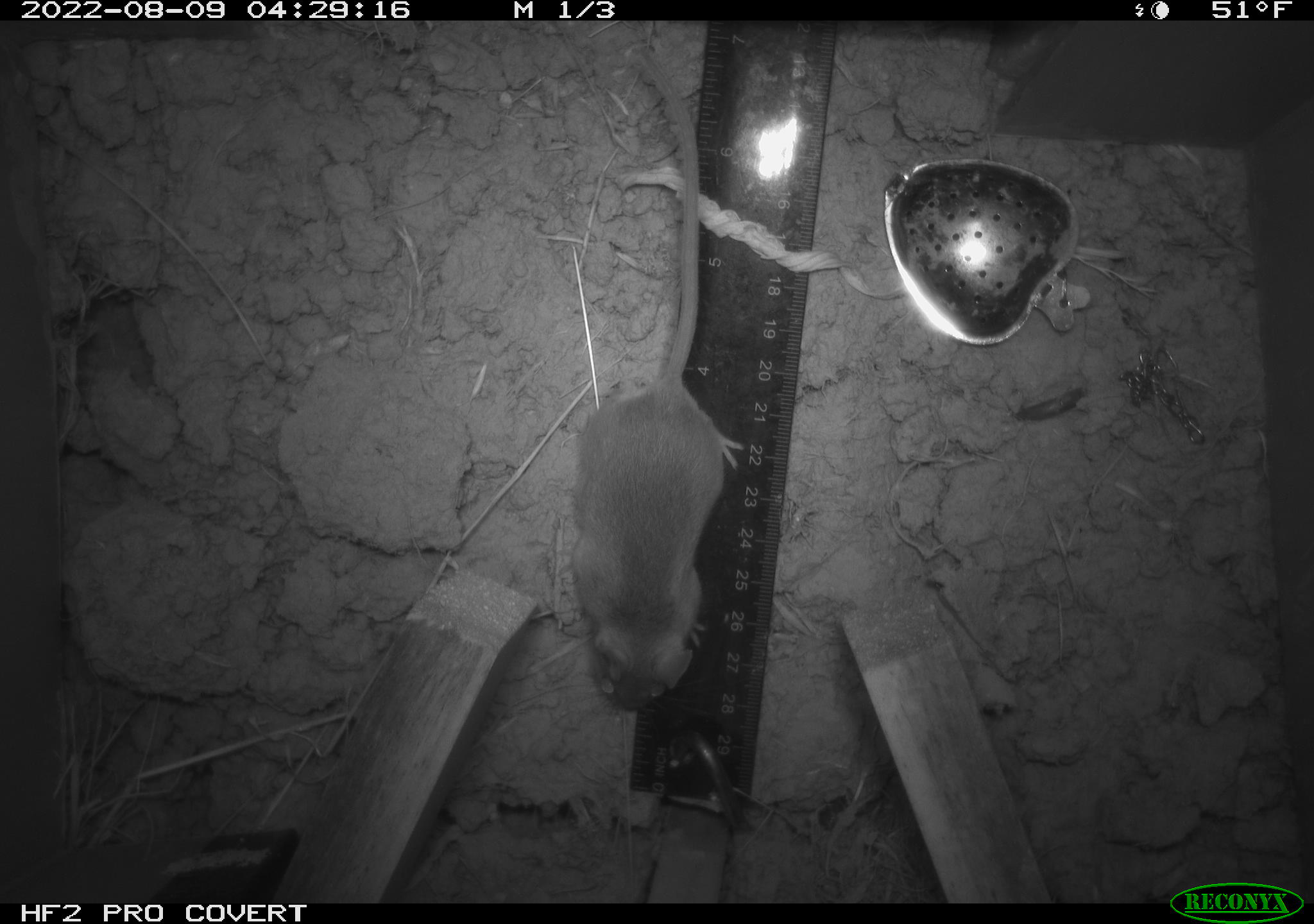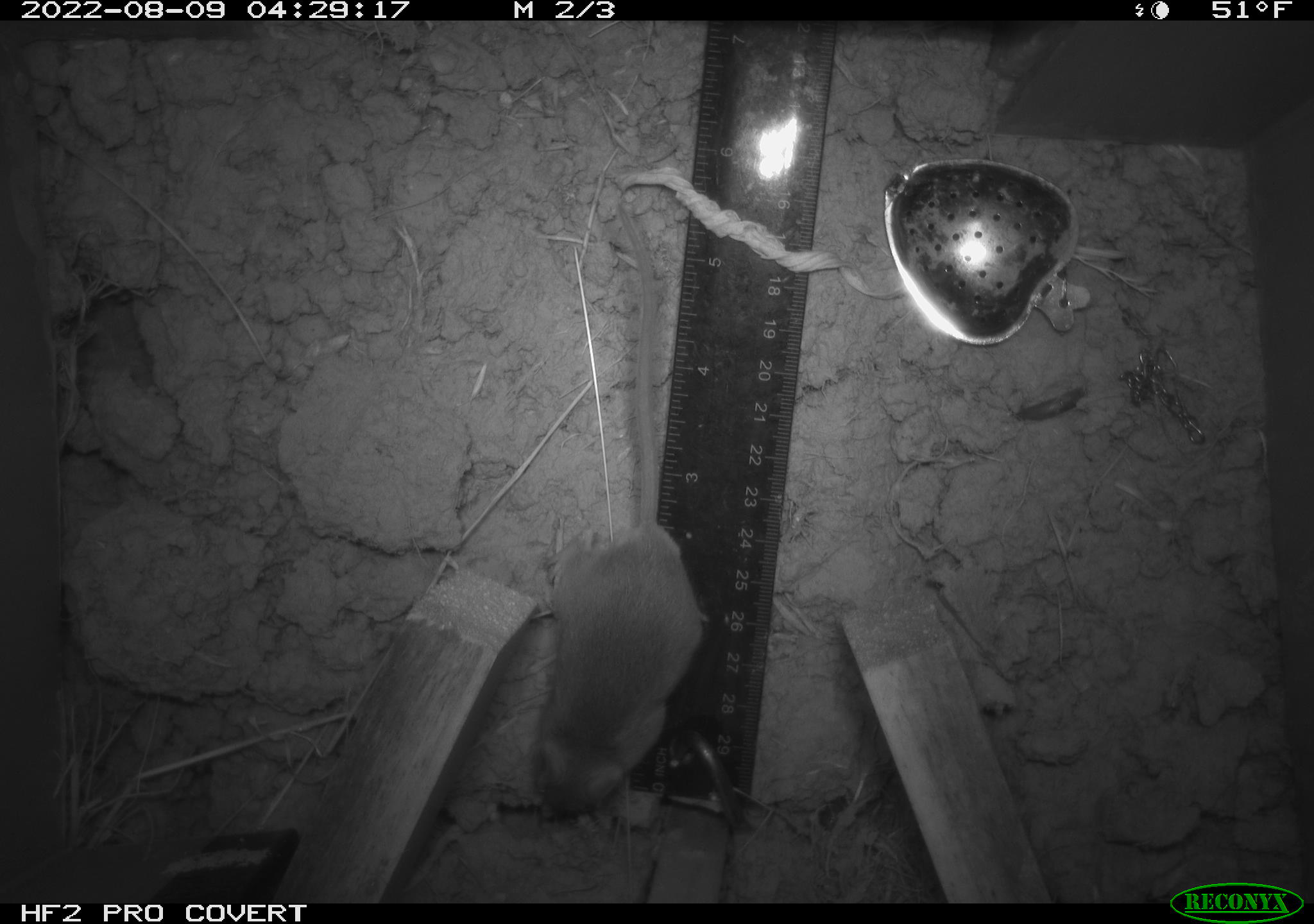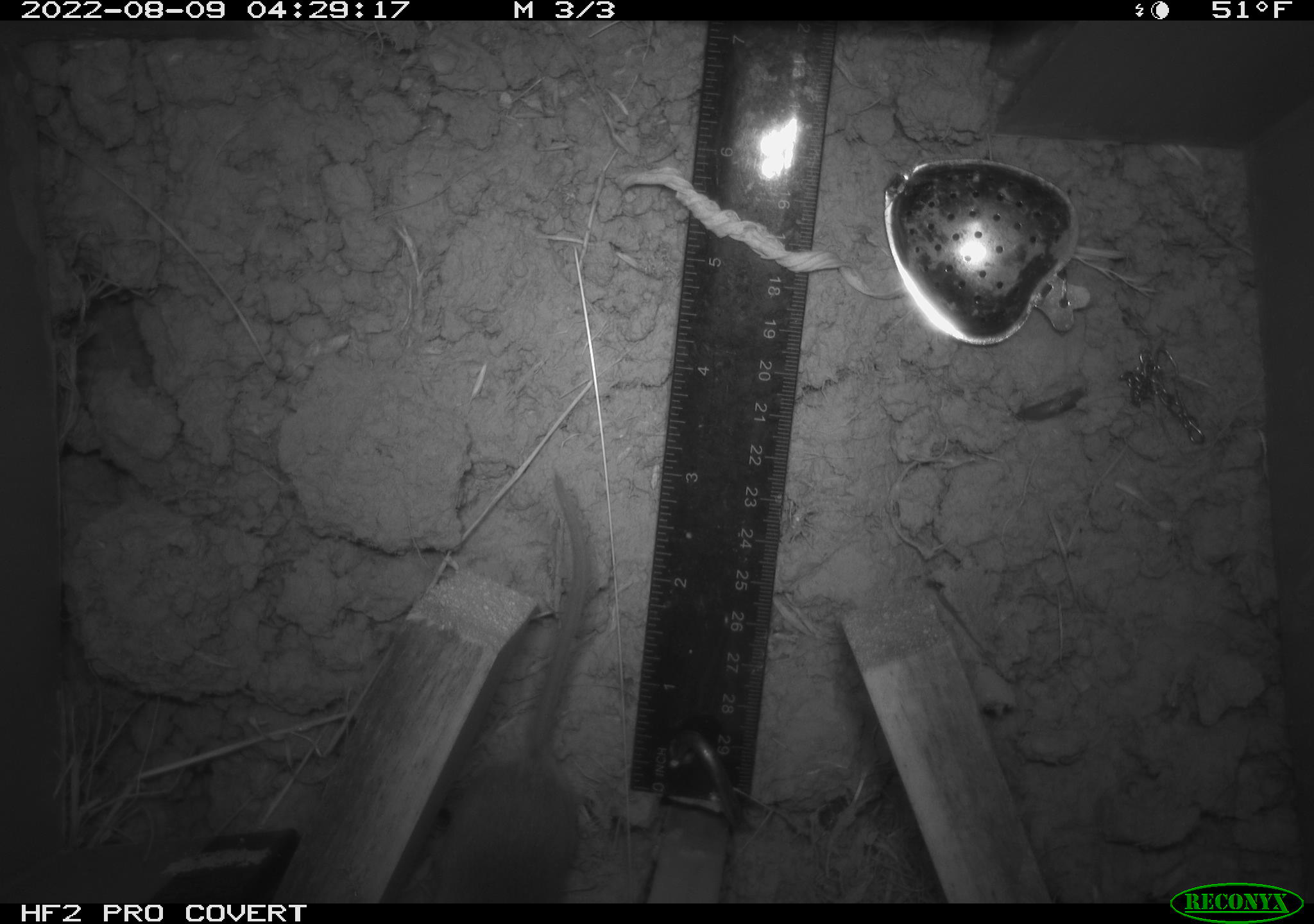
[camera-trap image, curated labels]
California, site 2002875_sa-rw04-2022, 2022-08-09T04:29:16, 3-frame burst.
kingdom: Animalia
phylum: Chordata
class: Mammalia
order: Rodentia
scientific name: Rodentia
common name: mouse species